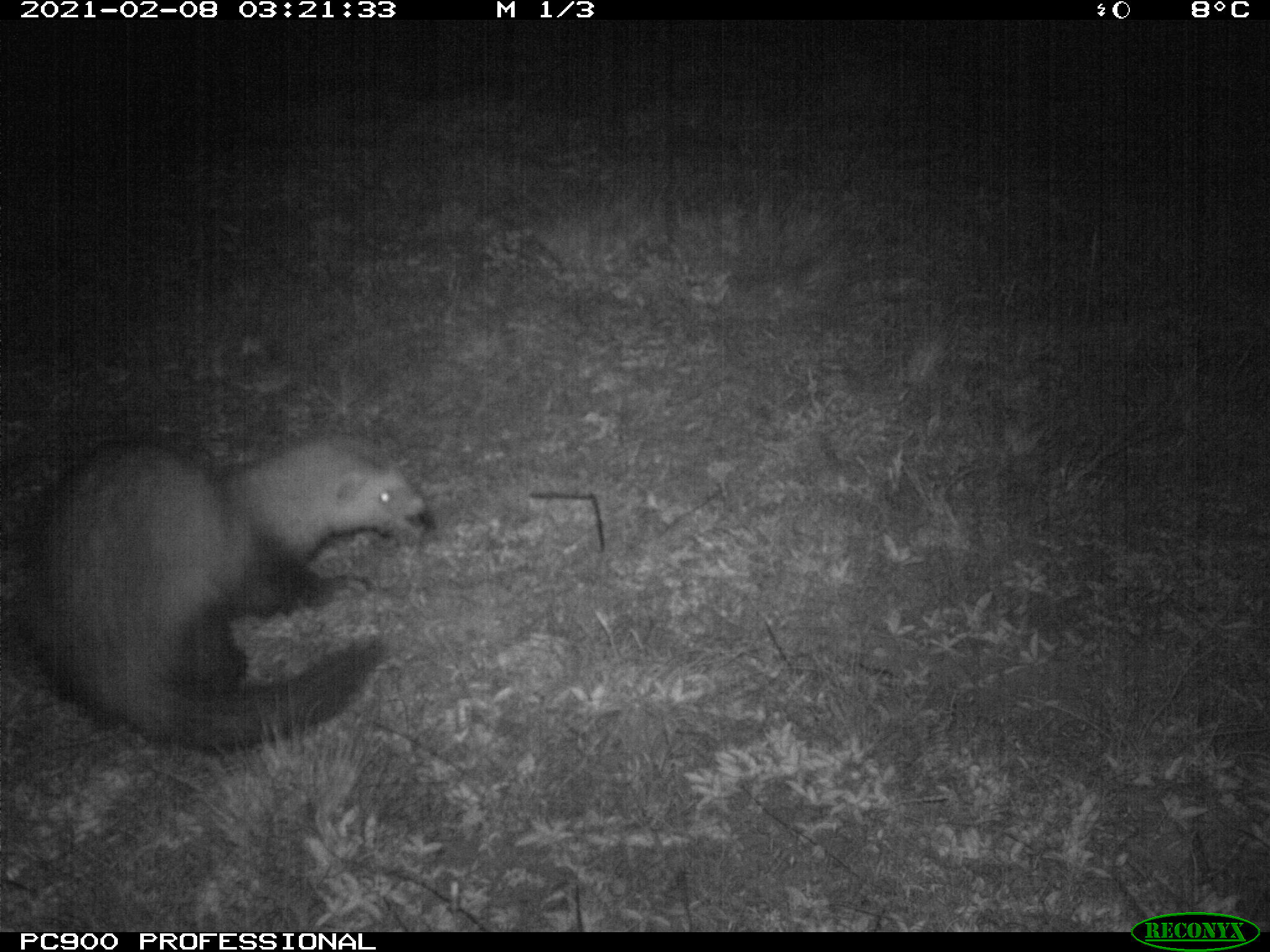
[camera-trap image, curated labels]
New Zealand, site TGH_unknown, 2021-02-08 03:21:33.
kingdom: Animalia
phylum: Chordata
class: Mammalia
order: Carnivora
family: Mustelidae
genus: Mustela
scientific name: Mustela furo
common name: ferret